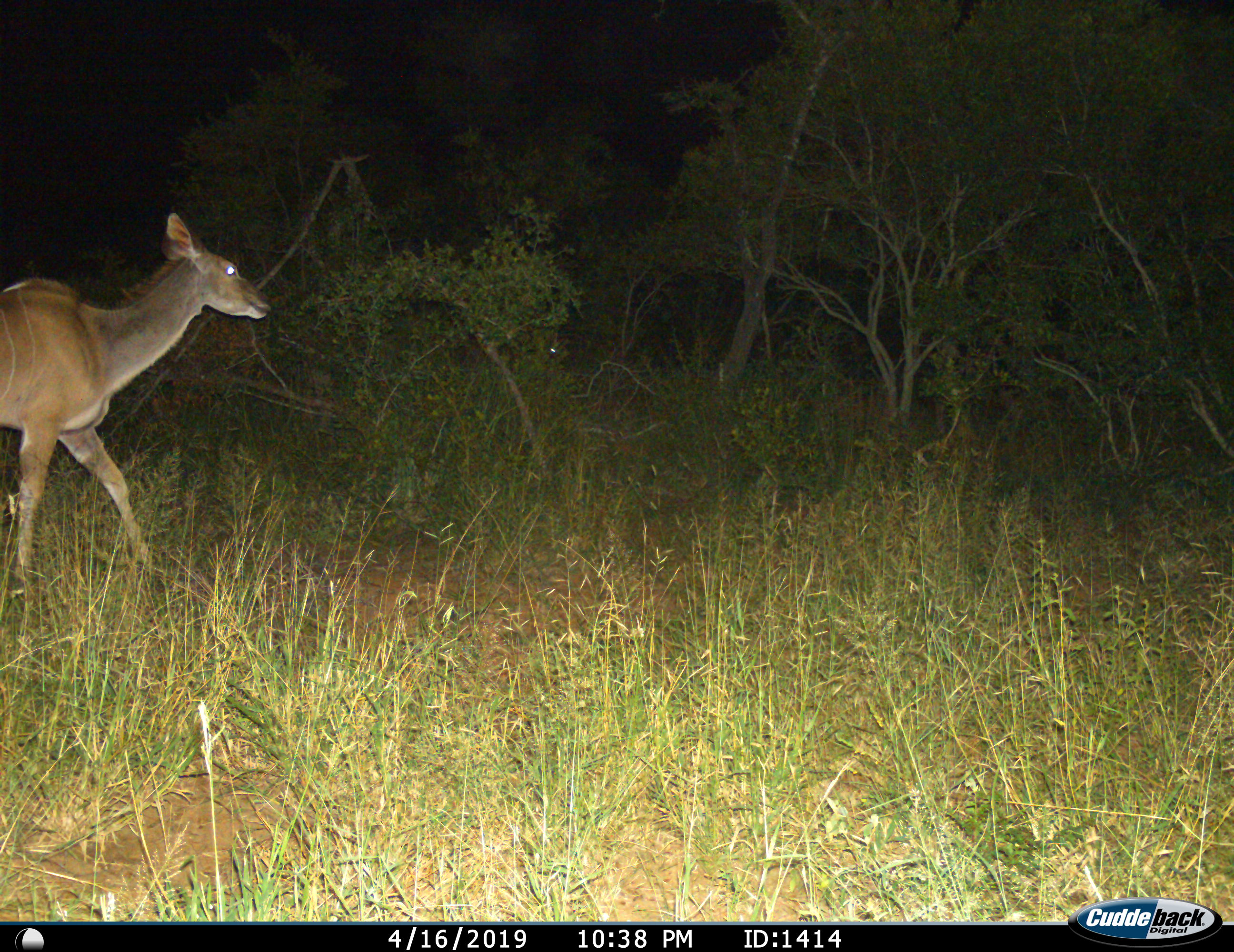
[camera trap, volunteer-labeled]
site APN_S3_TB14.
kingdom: Animalia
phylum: Chordata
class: Mammalia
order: Artiodactyla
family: Bovidae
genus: Tragelaphus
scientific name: Tragelaphus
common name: kudu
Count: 1.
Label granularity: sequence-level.